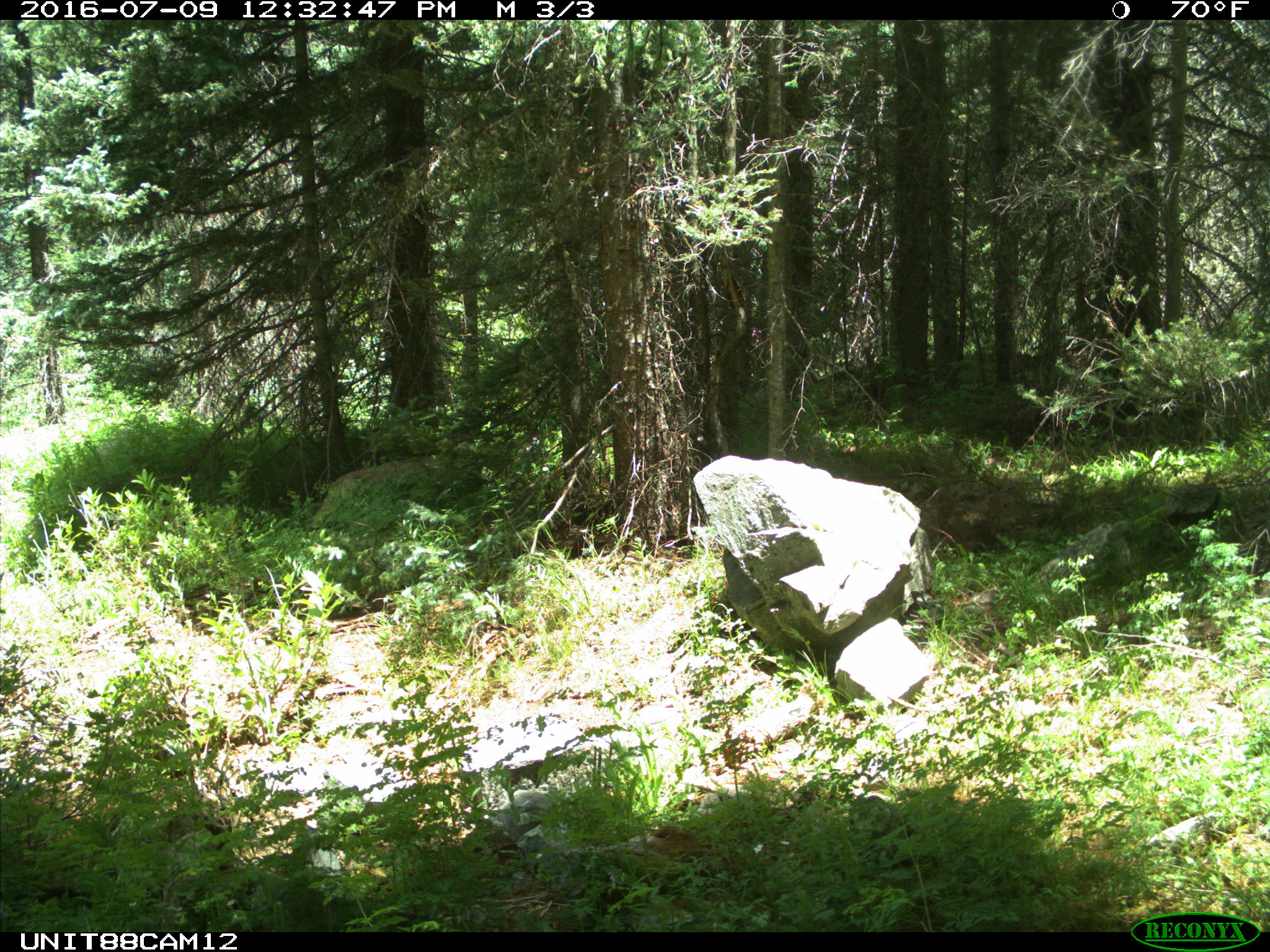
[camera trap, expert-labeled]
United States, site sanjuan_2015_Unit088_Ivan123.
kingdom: Animalia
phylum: Chordata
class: Mammalia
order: Carnivora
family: Canidae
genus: Canis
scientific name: Canis latrans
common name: coyote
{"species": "Canis latrans (coyote)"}